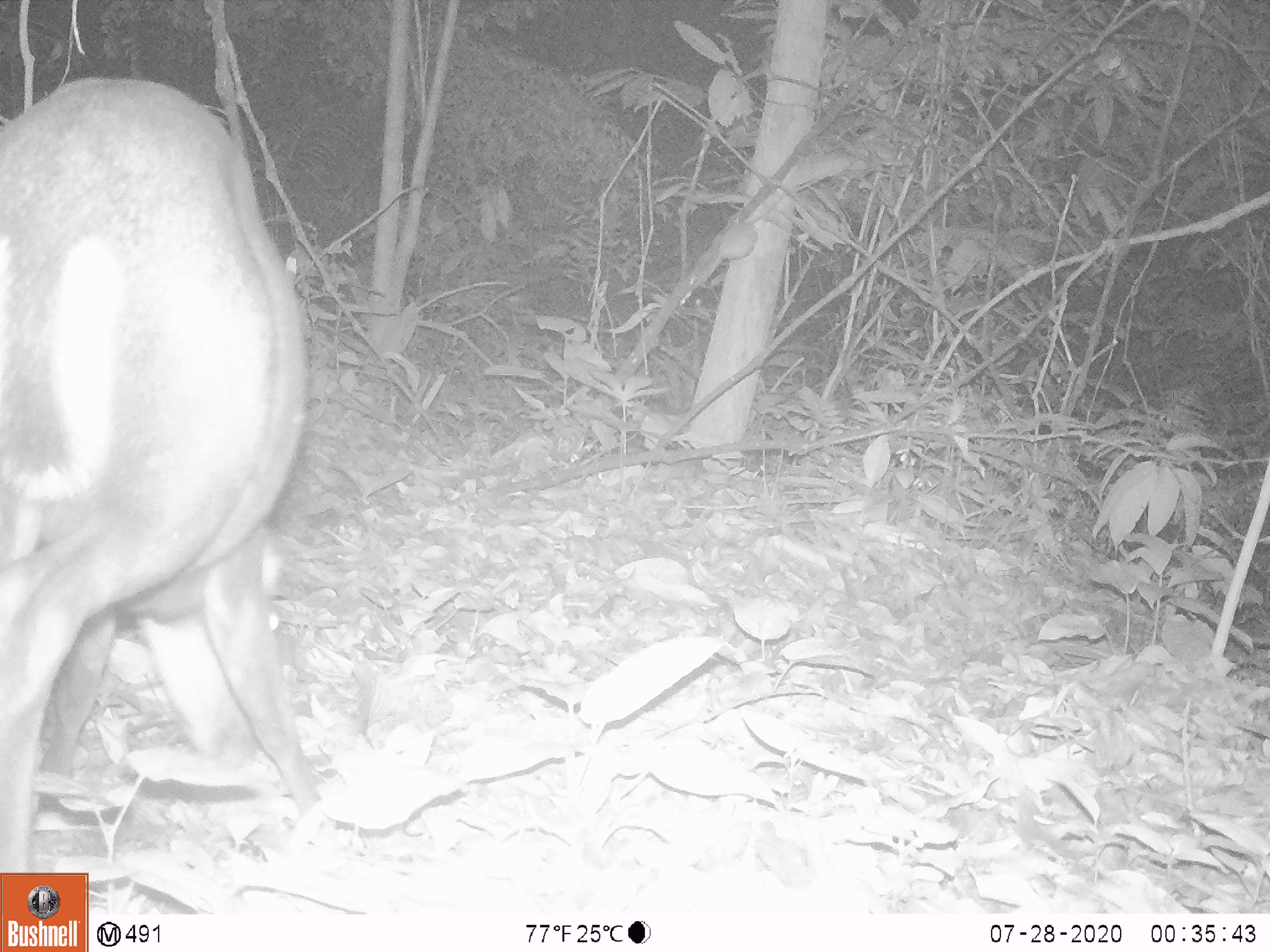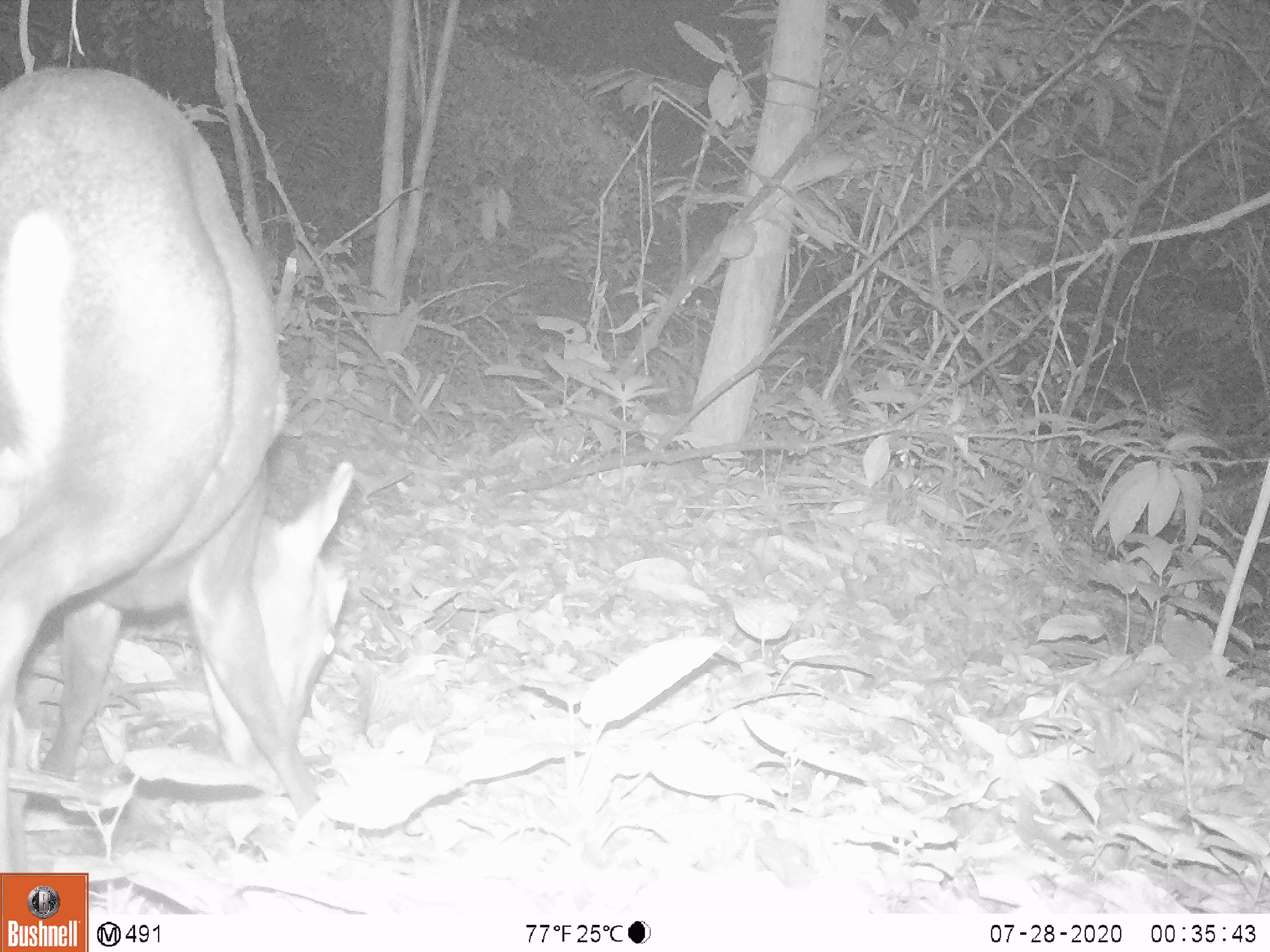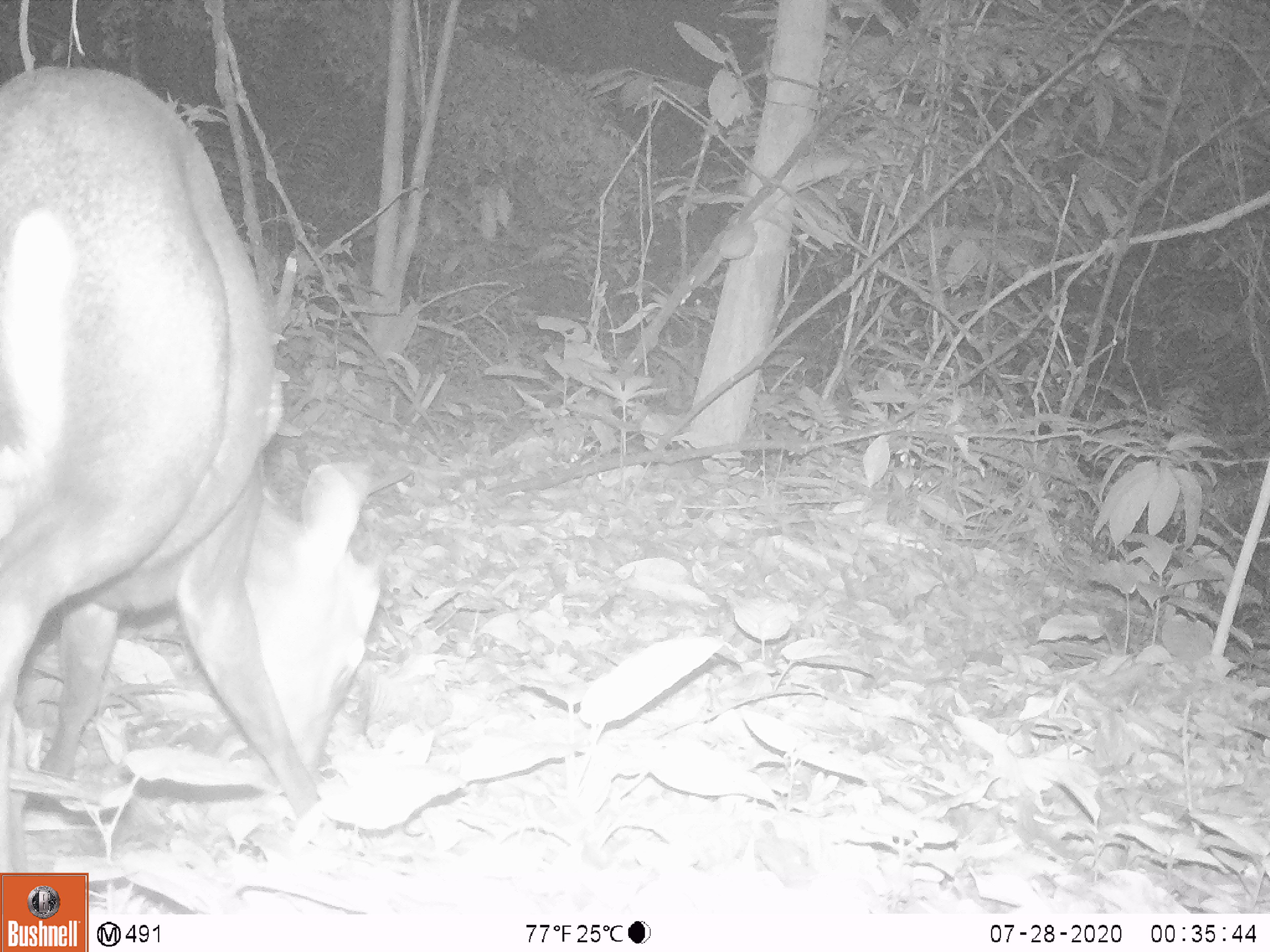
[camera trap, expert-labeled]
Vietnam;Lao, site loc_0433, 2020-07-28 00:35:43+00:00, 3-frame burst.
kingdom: Animalia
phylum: Chordata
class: Mammalia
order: Artiodactyla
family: Cervidae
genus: Muntiacus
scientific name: Muntiacus rooseveltorum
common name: roosevelt's muntjac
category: roosevelts muntjac group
Roosevelts muntjac group (roosevelt's muntjac) (Muntiacus rooseveltorum). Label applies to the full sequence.